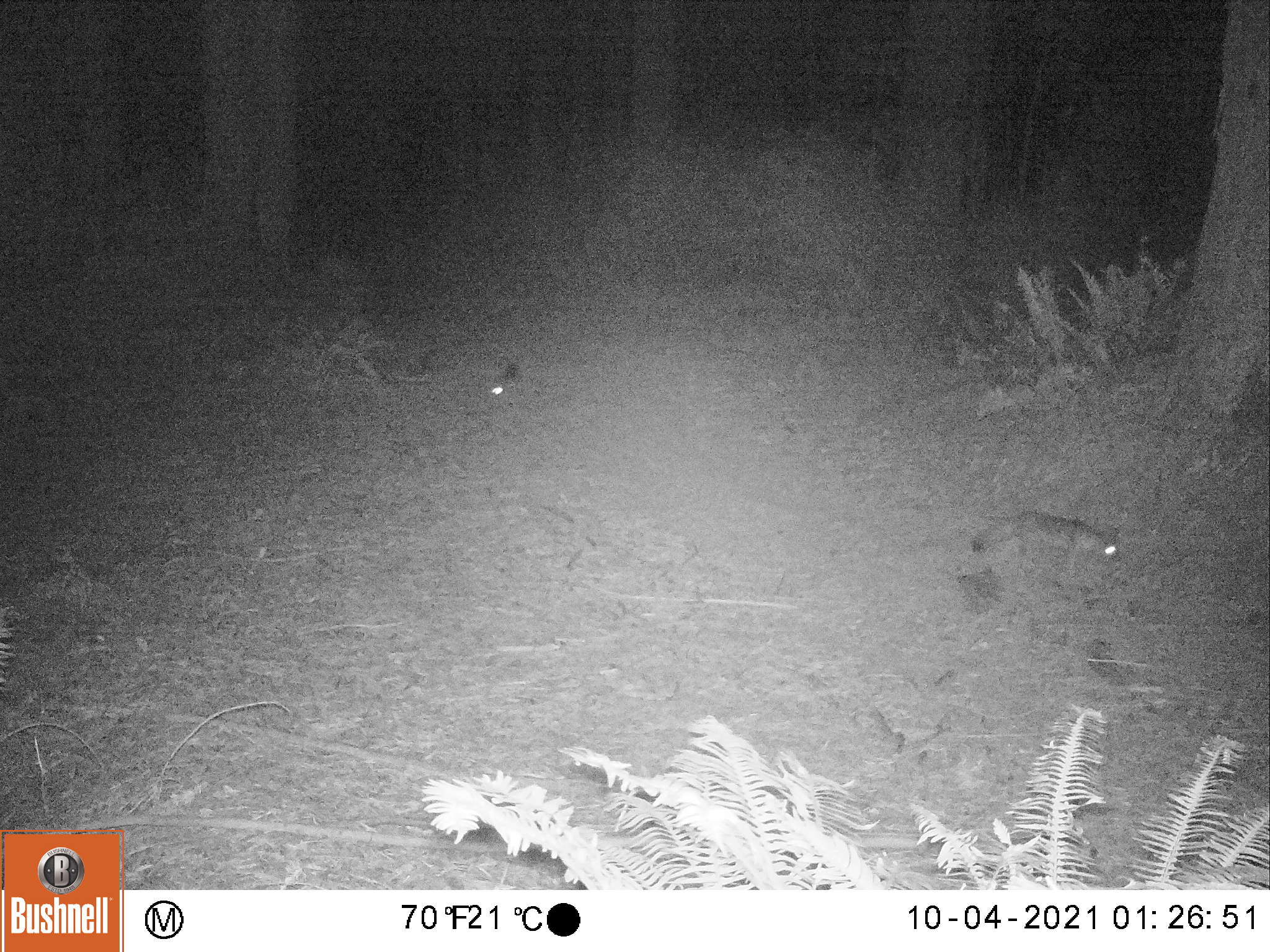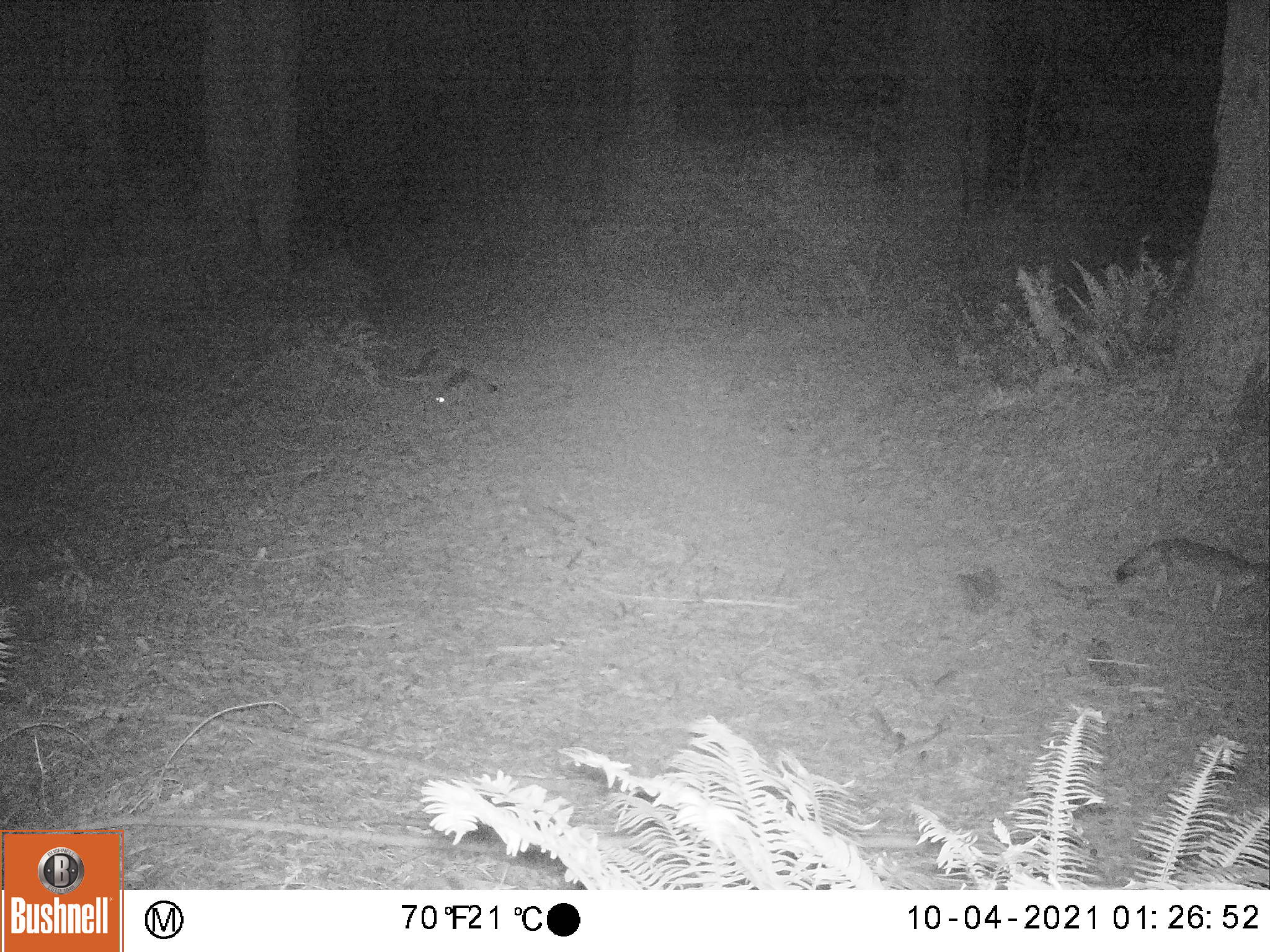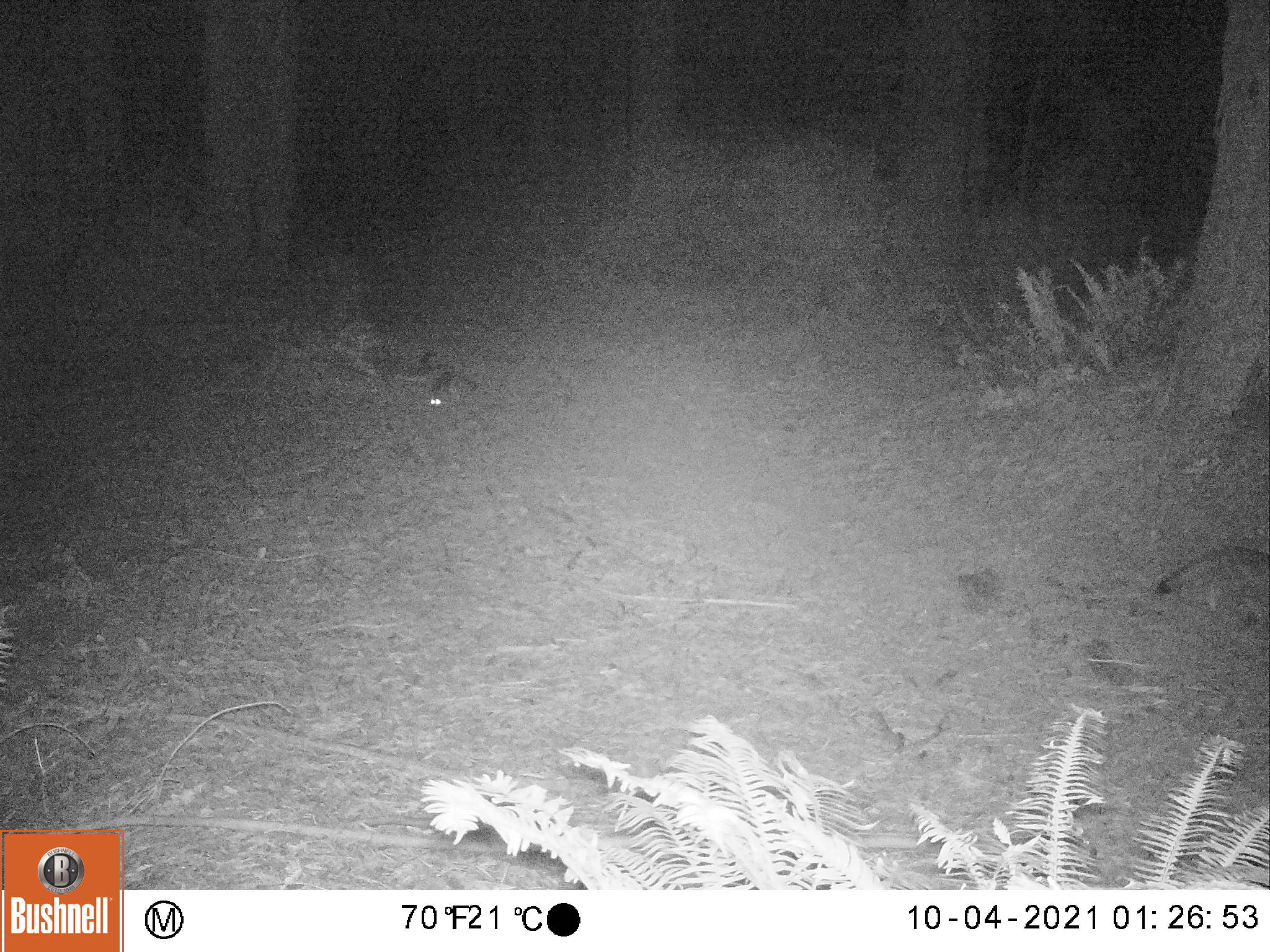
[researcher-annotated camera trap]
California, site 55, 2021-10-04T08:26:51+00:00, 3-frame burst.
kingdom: Animalia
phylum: Chordata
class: Mammalia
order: Carnivora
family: Canidae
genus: Urocyon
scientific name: Urocyon cinereoargenteus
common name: gray fox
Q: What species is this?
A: Gray fox (Urocyon cinereoargenteus).